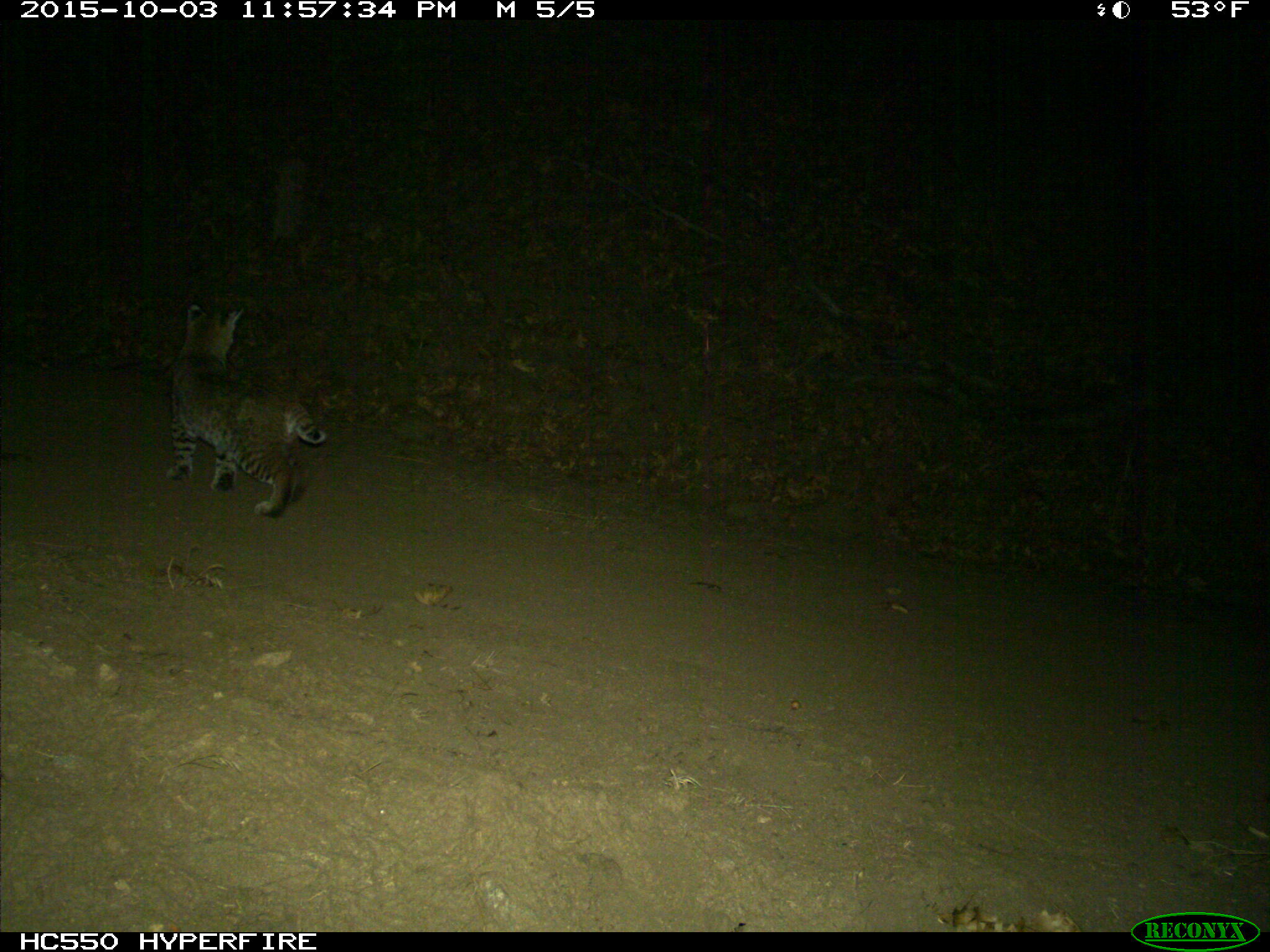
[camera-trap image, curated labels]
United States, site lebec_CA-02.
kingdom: Animalia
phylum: Chordata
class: Mammalia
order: Carnivora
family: Felidae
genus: Lynx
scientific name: Lynx rufus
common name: bobcat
Lynx rufus (bobcat).